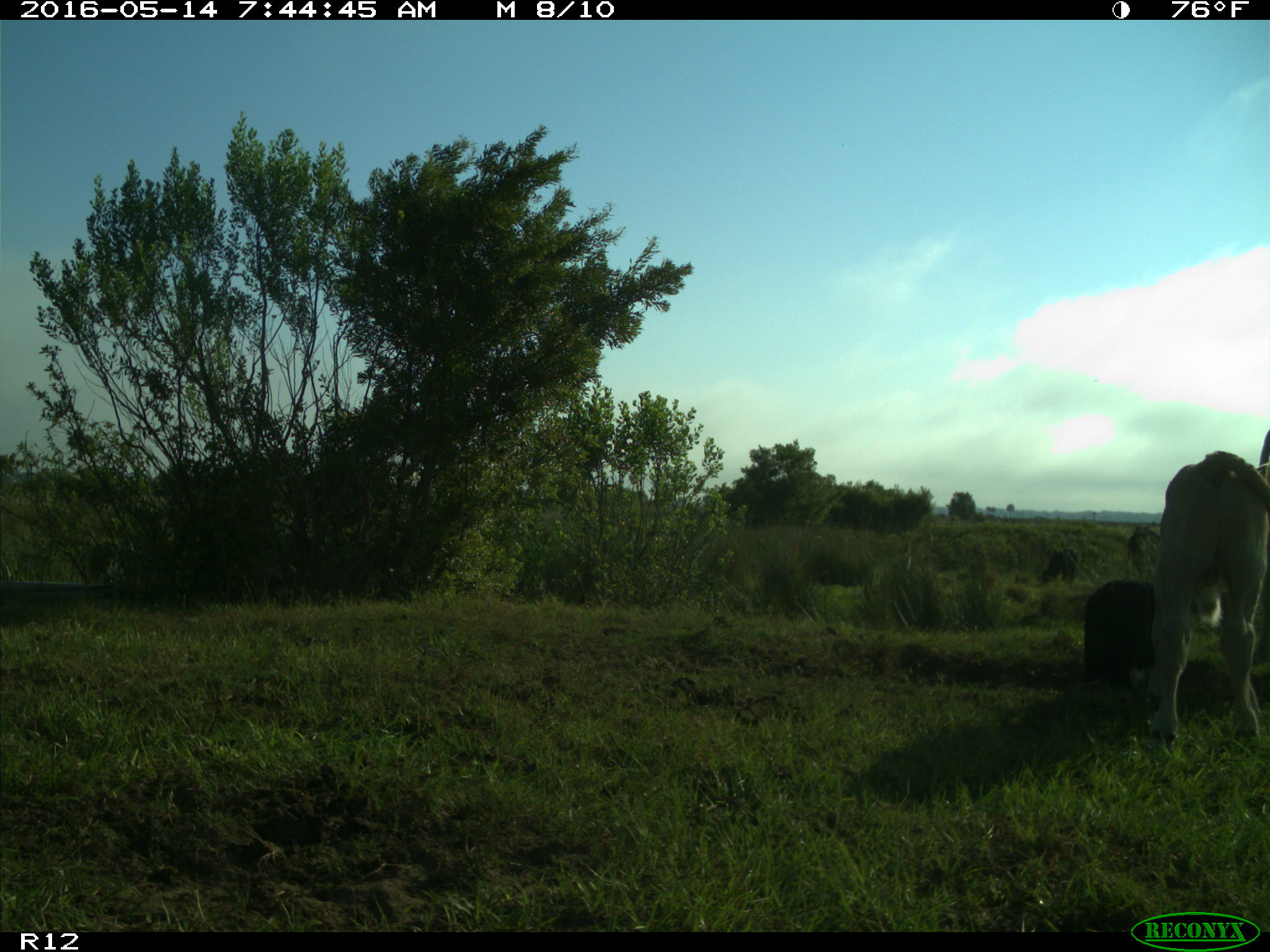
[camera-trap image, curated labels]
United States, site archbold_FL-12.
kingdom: Animalia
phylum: Chordata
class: Mammalia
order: Artiodactyla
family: Bovidae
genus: Bos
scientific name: Bos taurus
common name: domestic cow